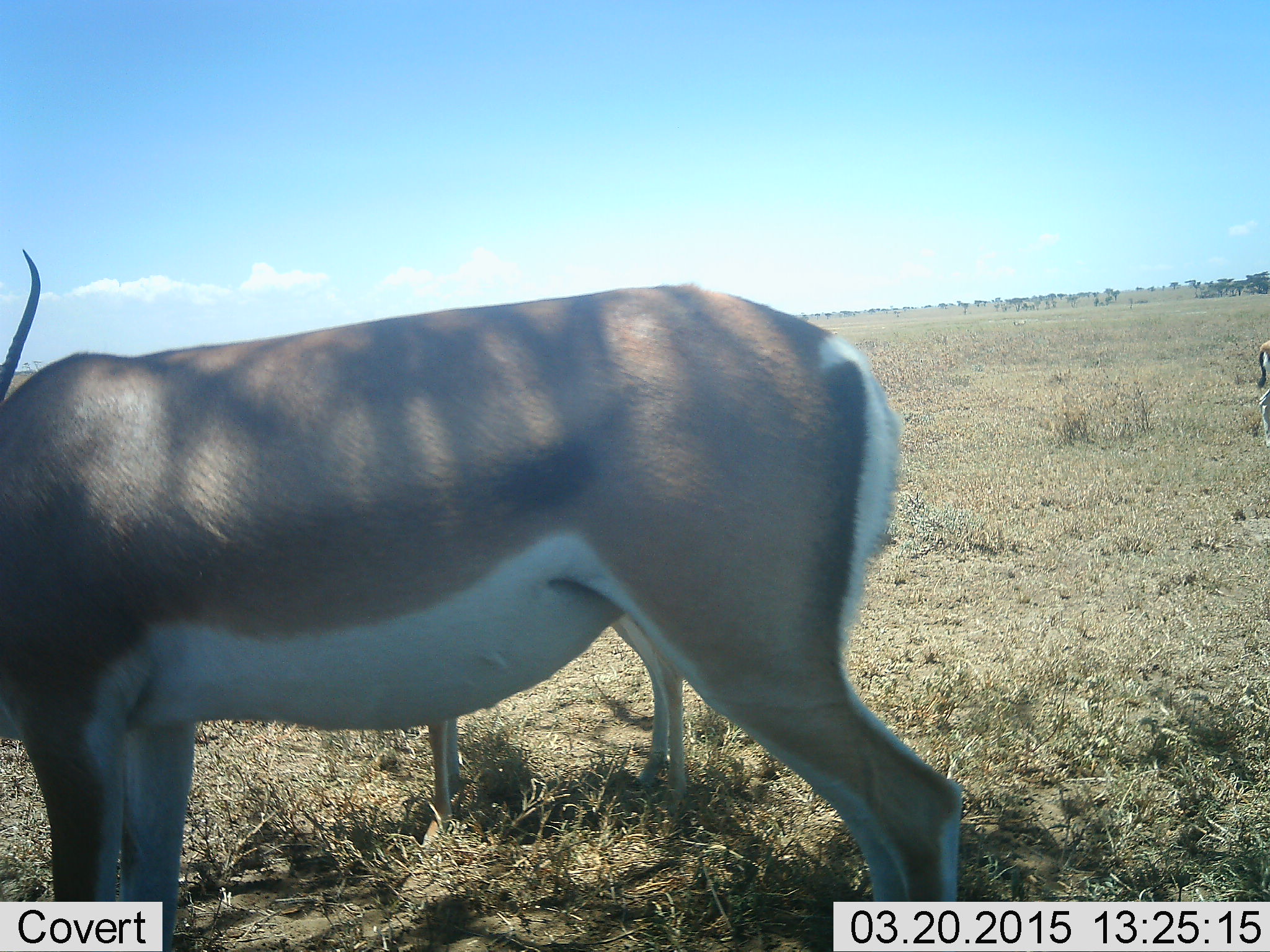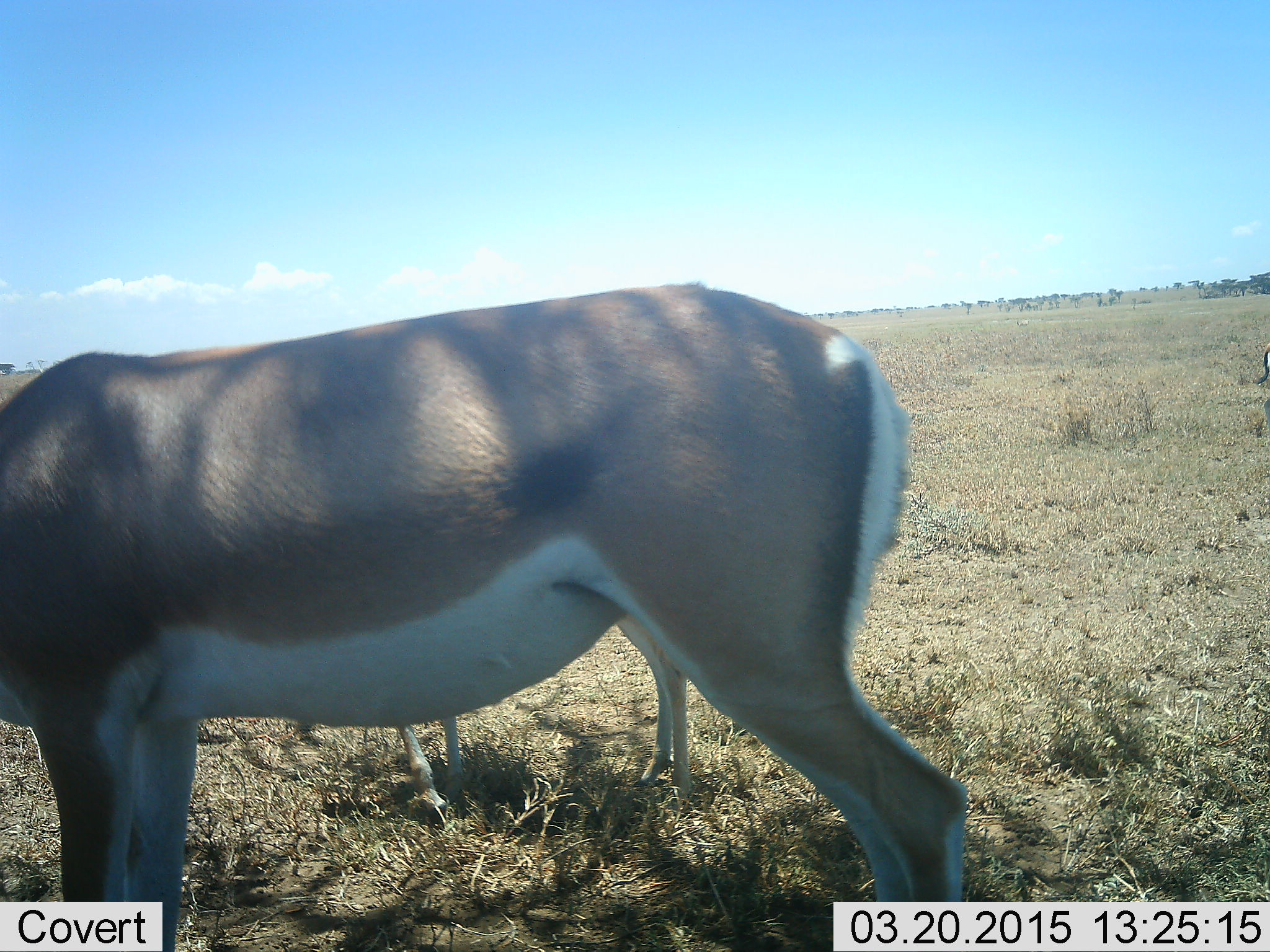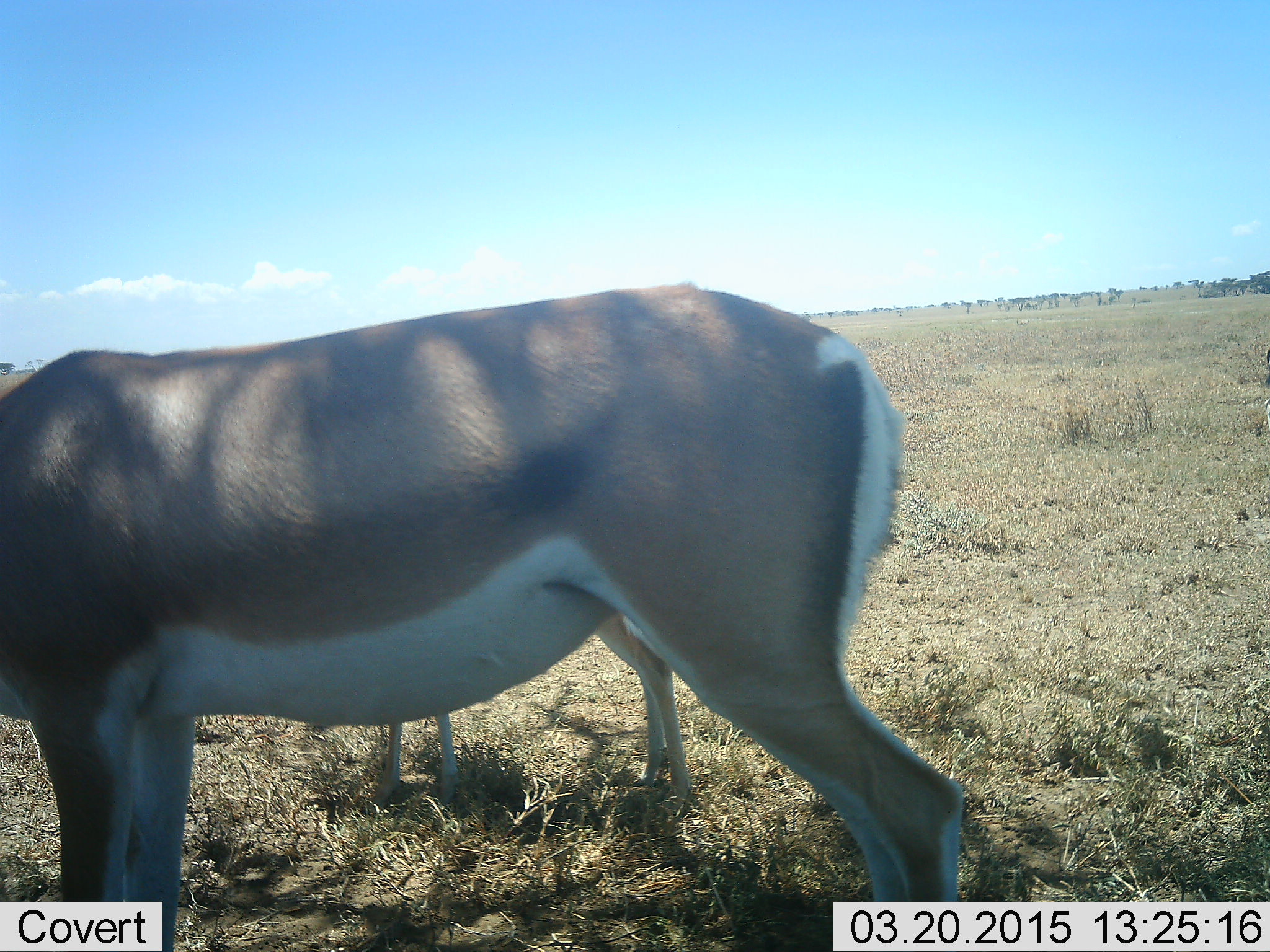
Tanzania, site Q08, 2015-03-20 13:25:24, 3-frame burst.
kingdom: Animalia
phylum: Chordata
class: Mammalia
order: Artiodactyla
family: Bovidae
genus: Nanger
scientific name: Nanger granti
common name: grant's gazelle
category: gazellegrants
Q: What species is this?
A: Gazellegrants (grant's gazelle) (Nanger granti).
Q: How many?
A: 2.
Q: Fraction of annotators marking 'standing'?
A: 90%.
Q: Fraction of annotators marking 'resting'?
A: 0%.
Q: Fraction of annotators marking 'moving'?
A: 0%.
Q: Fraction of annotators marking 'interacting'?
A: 0%.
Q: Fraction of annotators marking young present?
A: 40%.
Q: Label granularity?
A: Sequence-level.